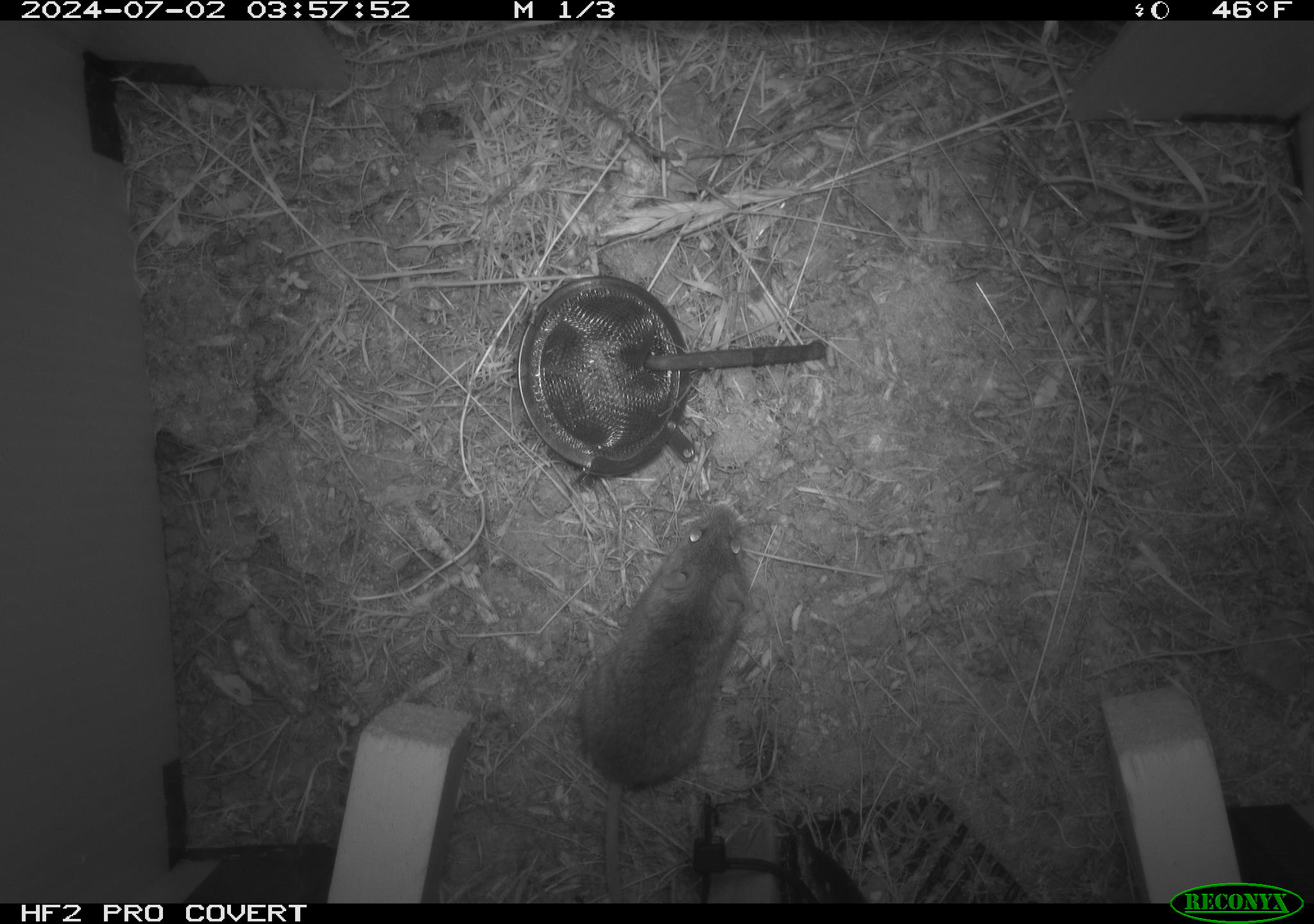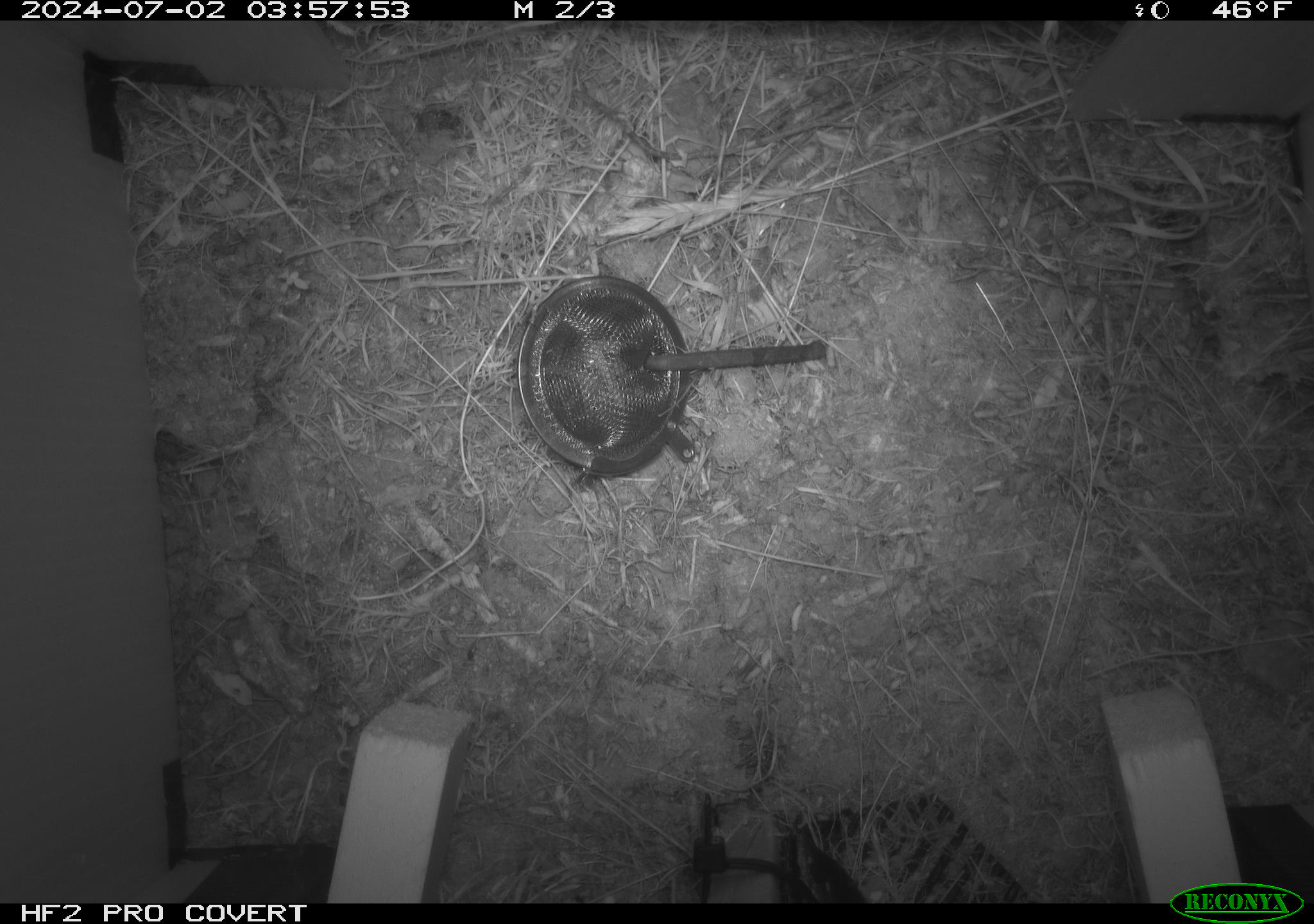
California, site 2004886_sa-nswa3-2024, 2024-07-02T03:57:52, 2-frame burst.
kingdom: Animalia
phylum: Chordata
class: Mammalia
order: Rodentia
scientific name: Rodentia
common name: rodent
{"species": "rodent (Rodentia)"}